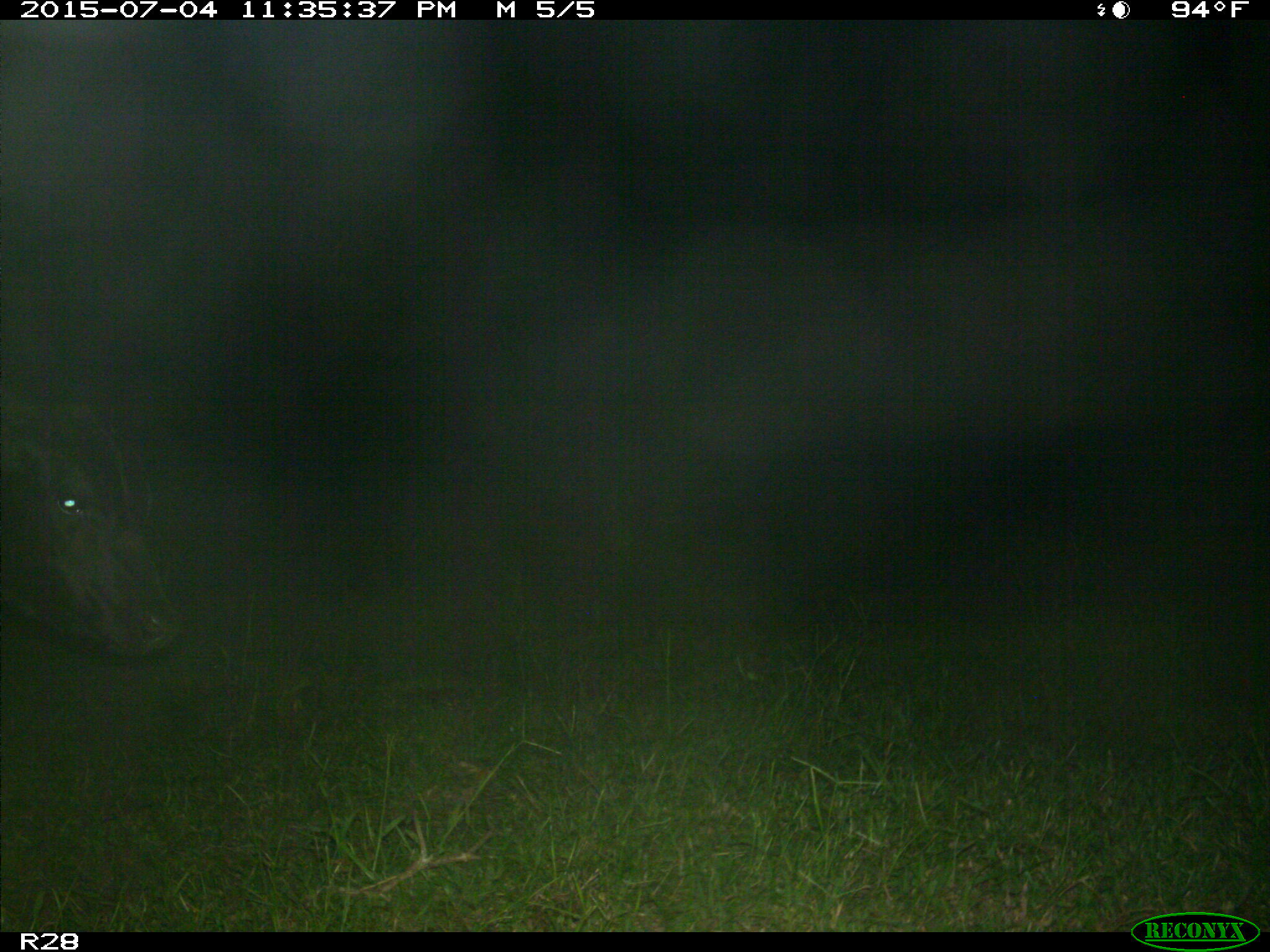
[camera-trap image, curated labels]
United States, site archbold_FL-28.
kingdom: Animalia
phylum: Chordata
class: Mammalia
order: Artiodactyla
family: Bovidae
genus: Bos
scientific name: Bos taurus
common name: domestic cow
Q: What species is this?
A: Bos taurus (domestic cow).